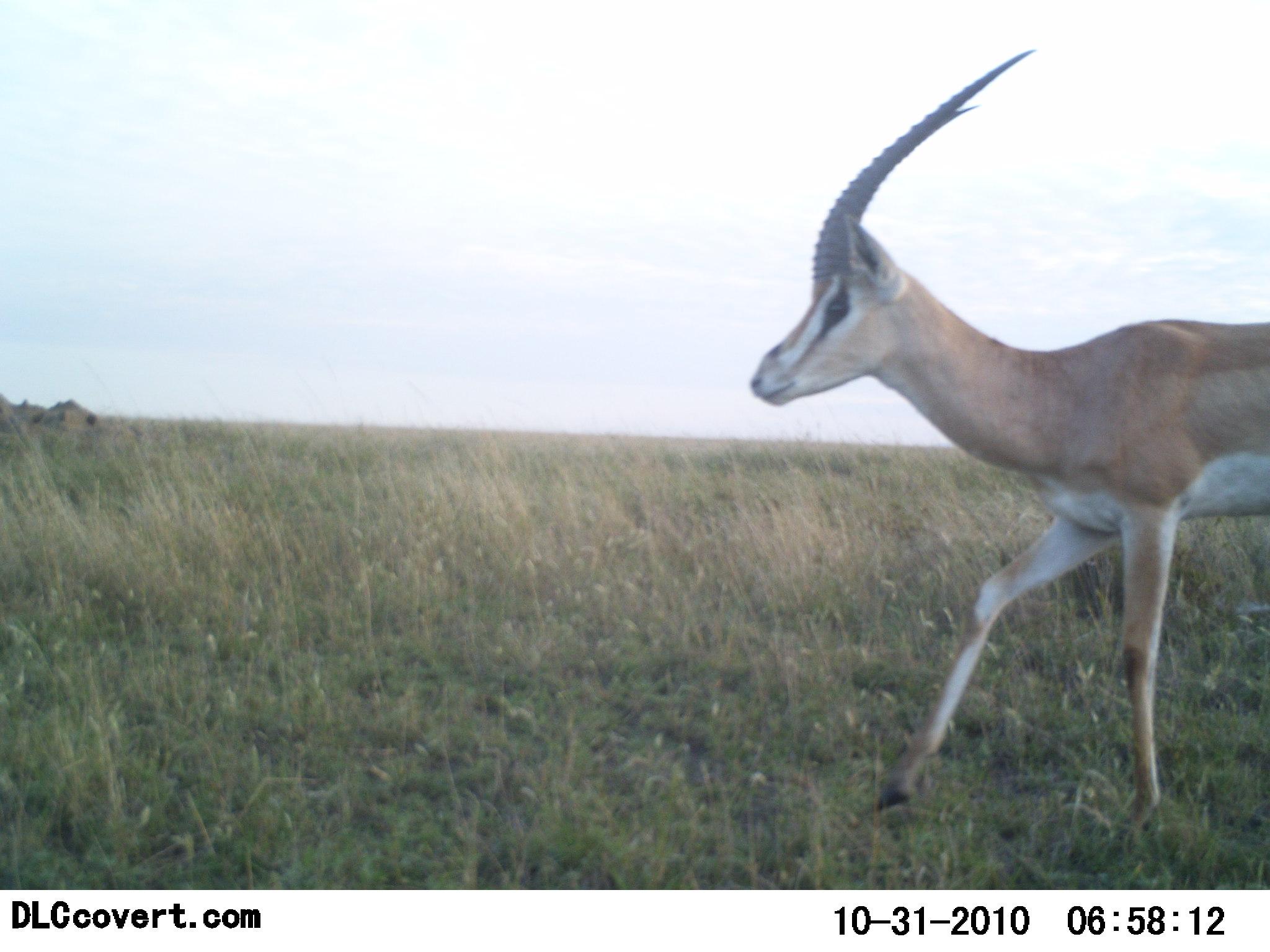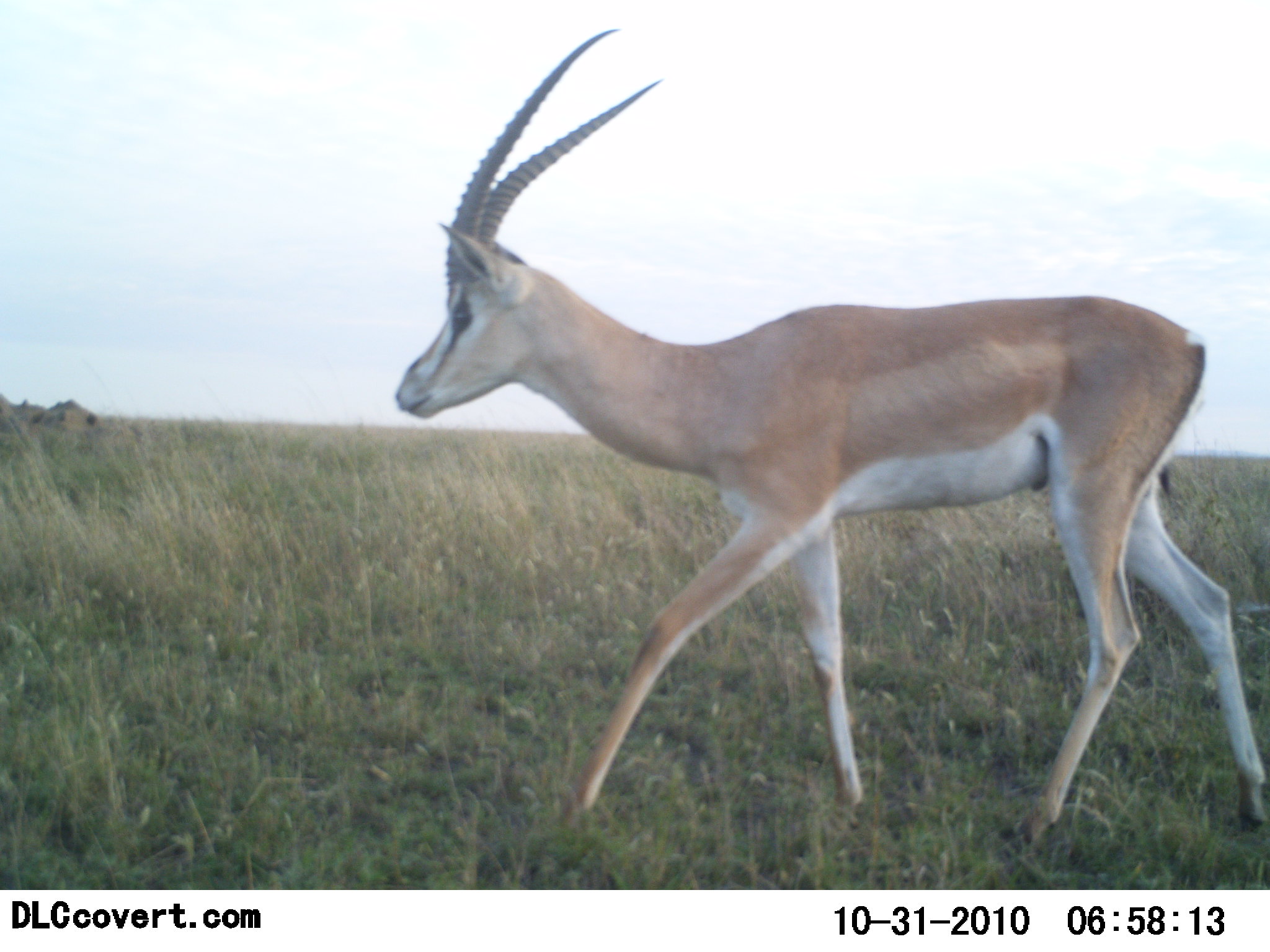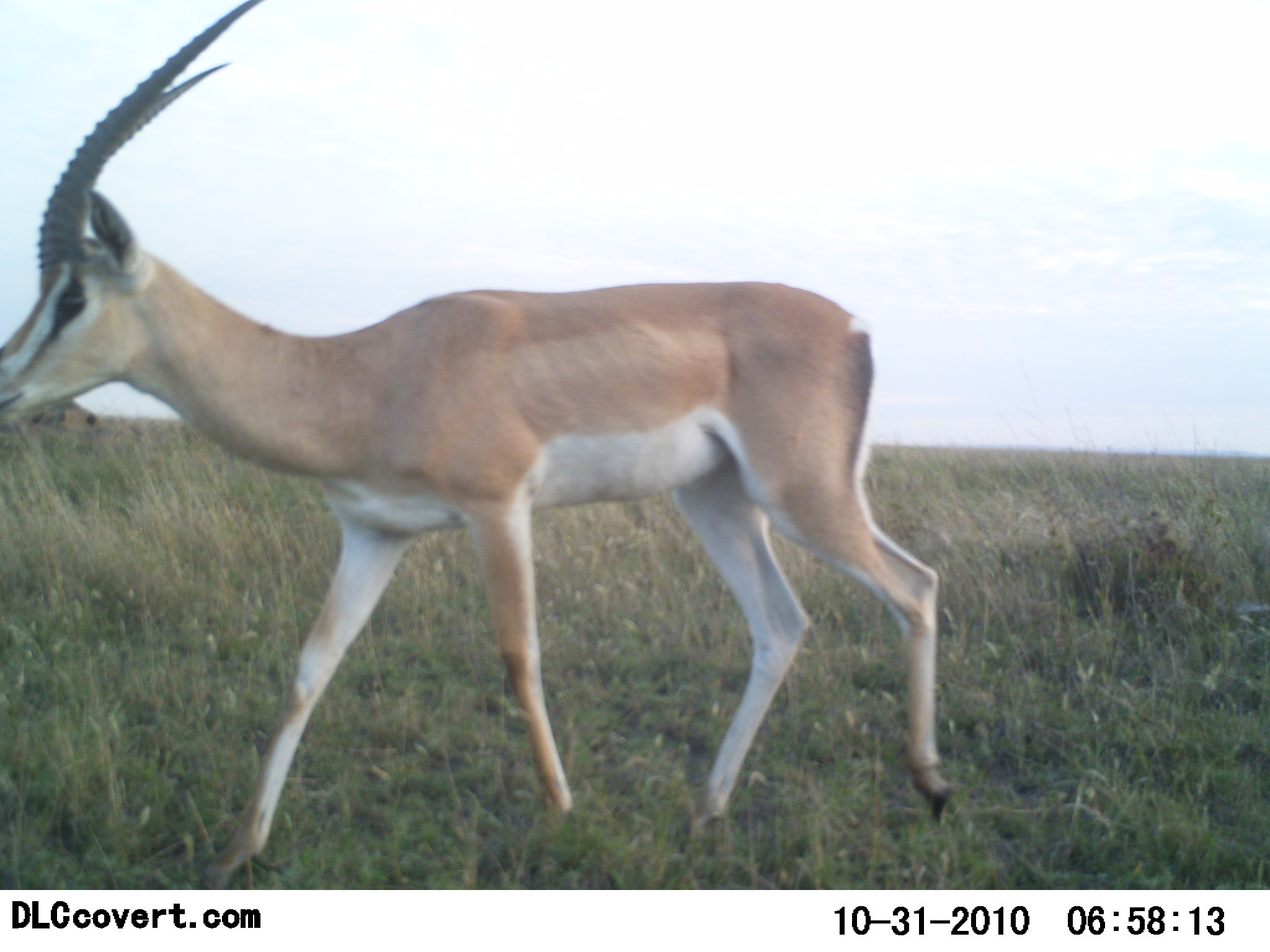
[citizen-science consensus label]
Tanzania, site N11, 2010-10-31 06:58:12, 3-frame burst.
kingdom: Animalia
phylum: Chordata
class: Mammalia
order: Artiodactyla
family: Bovidae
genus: Nanger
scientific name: Nanger granti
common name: grant's gazelle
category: gazellegrants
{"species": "gazellegrants (grant's gazelle) (Nanger granti)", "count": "1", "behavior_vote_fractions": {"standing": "0%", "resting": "0%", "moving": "100%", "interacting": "0%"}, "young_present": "0%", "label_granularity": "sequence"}